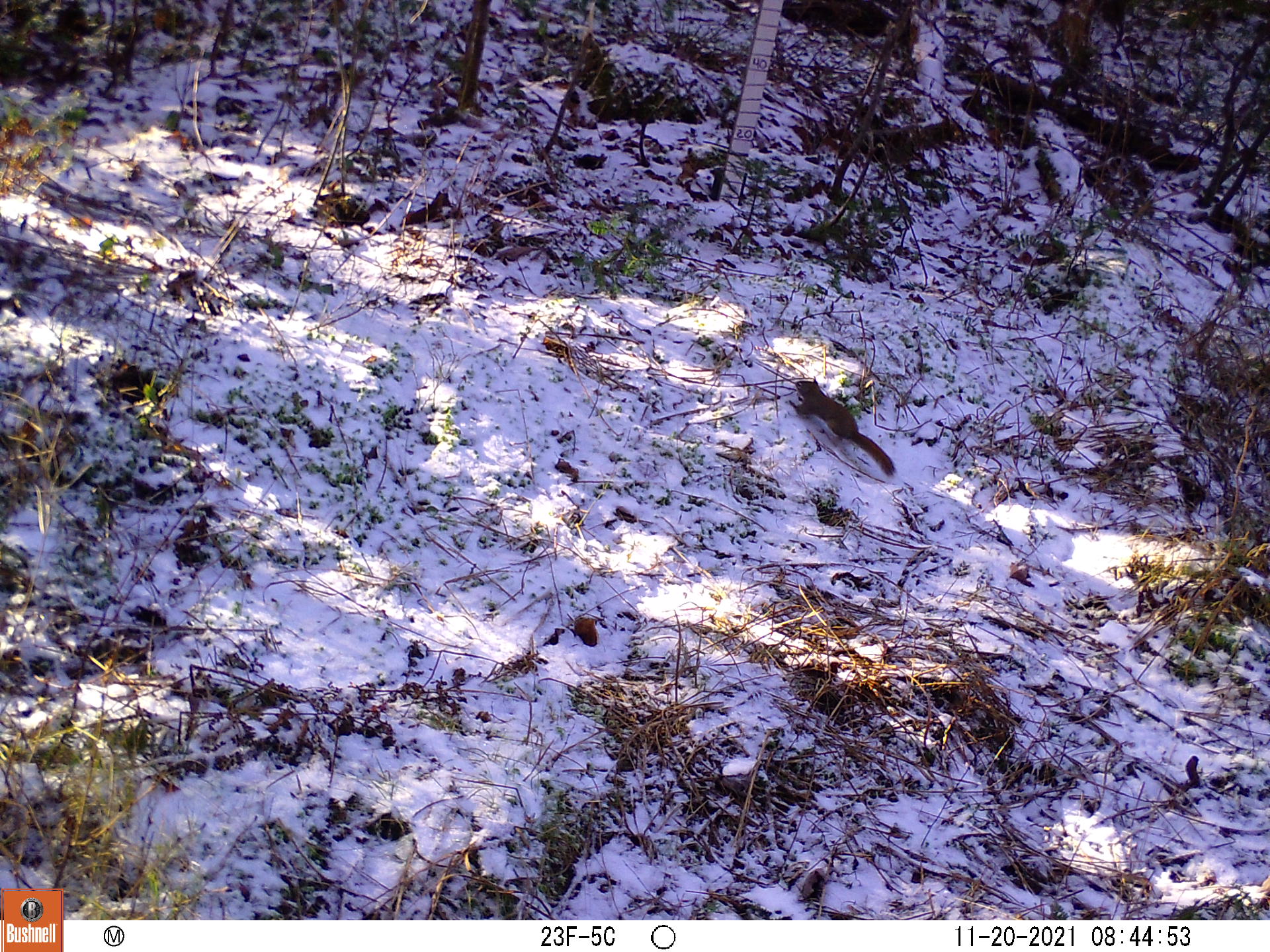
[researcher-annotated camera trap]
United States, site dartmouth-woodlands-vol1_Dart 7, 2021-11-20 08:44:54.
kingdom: Animalia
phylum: Chordata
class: Mammalia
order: Rodentia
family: Sciuridae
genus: Tamiasciurus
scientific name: Tamiasciurus hudsonicus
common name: red squirrel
Red squirrel (Tamiasciurus hudsonicus).